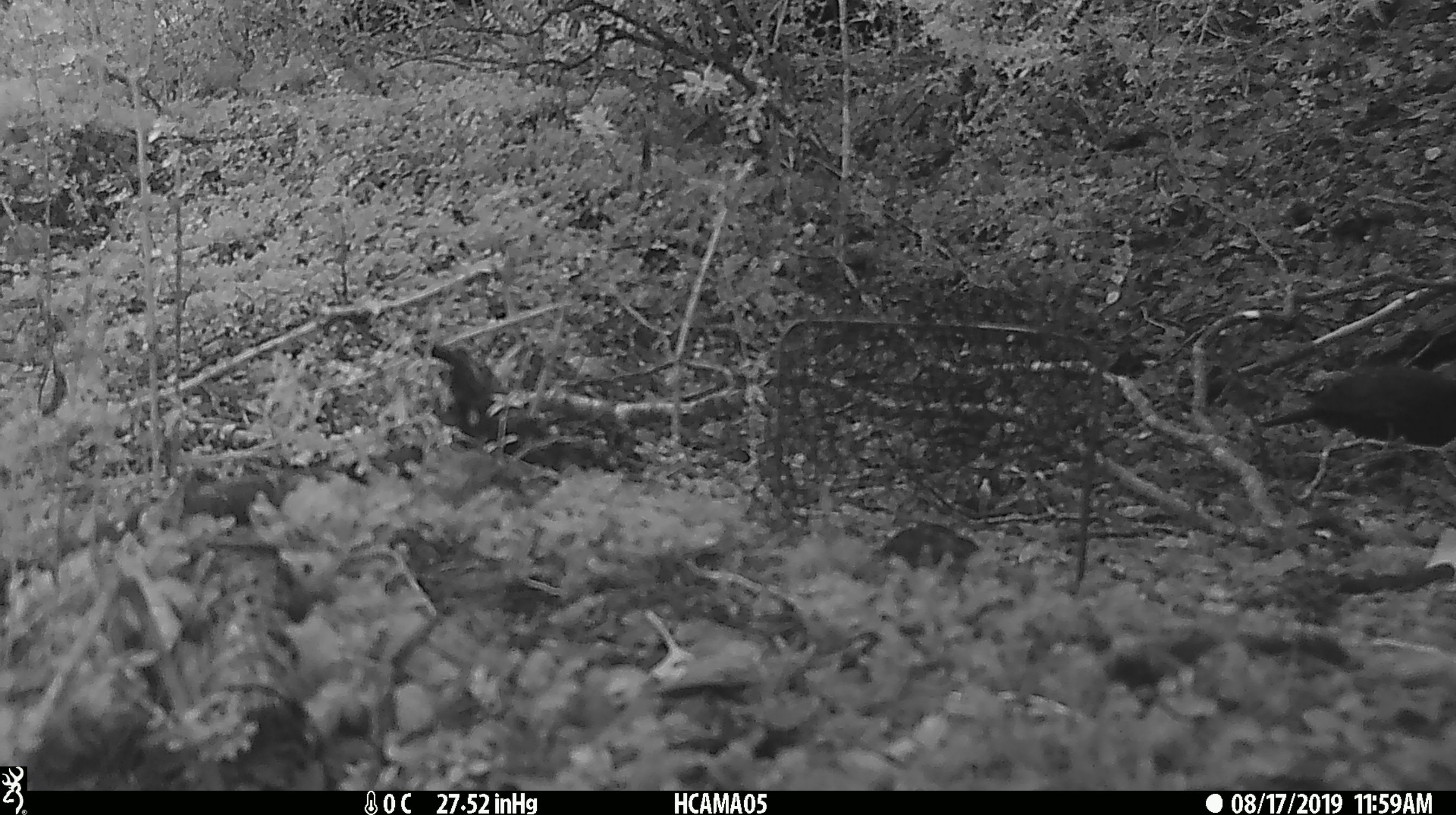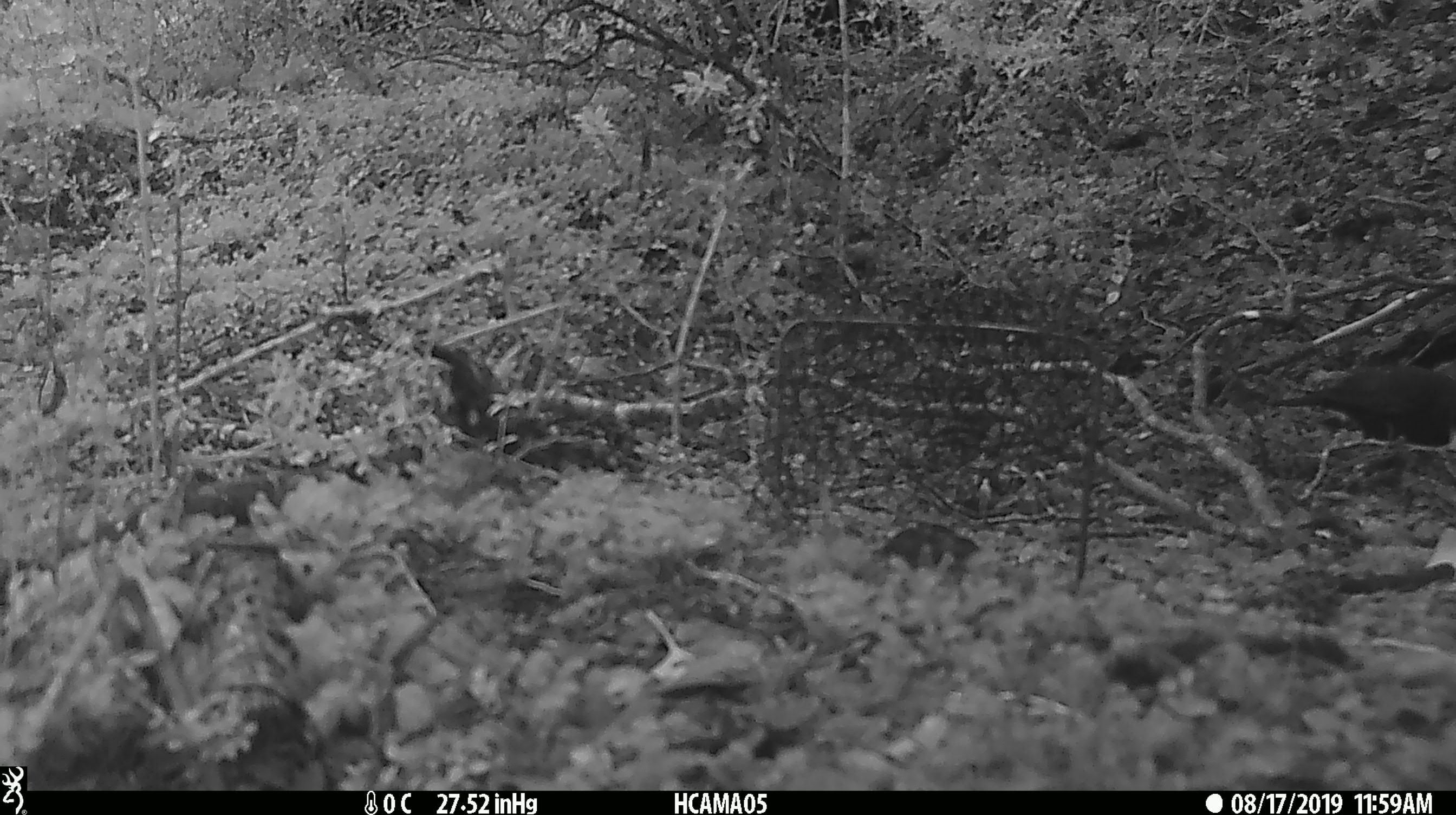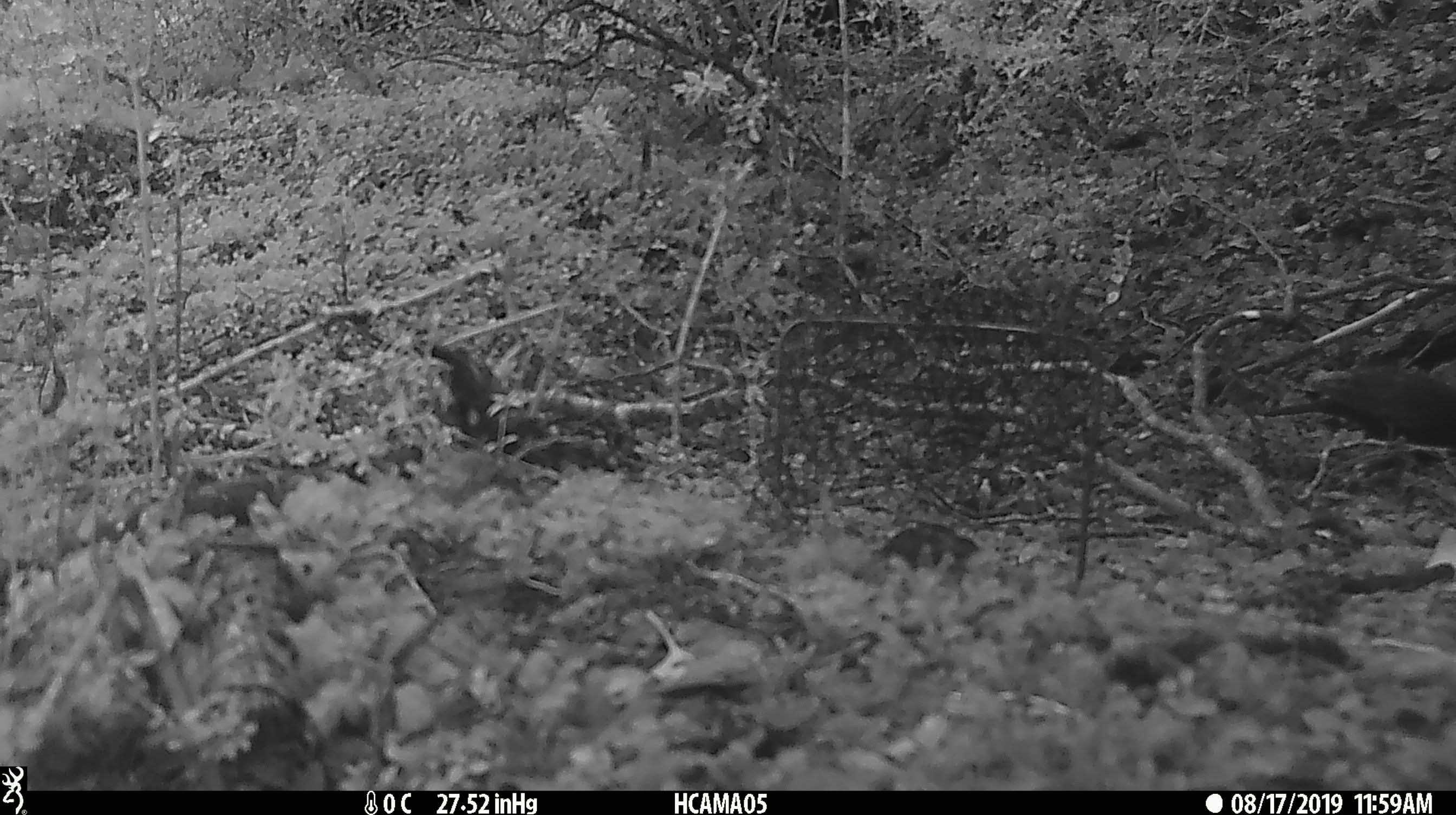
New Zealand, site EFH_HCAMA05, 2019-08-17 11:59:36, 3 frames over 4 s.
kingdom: Animalia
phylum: Chordata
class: Aves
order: Passeriformes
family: Turdidae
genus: Turdus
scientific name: Turdus merula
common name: eurasian blackbird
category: blackbird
Blackbird (eurasian blackbird) (Turdus merula).